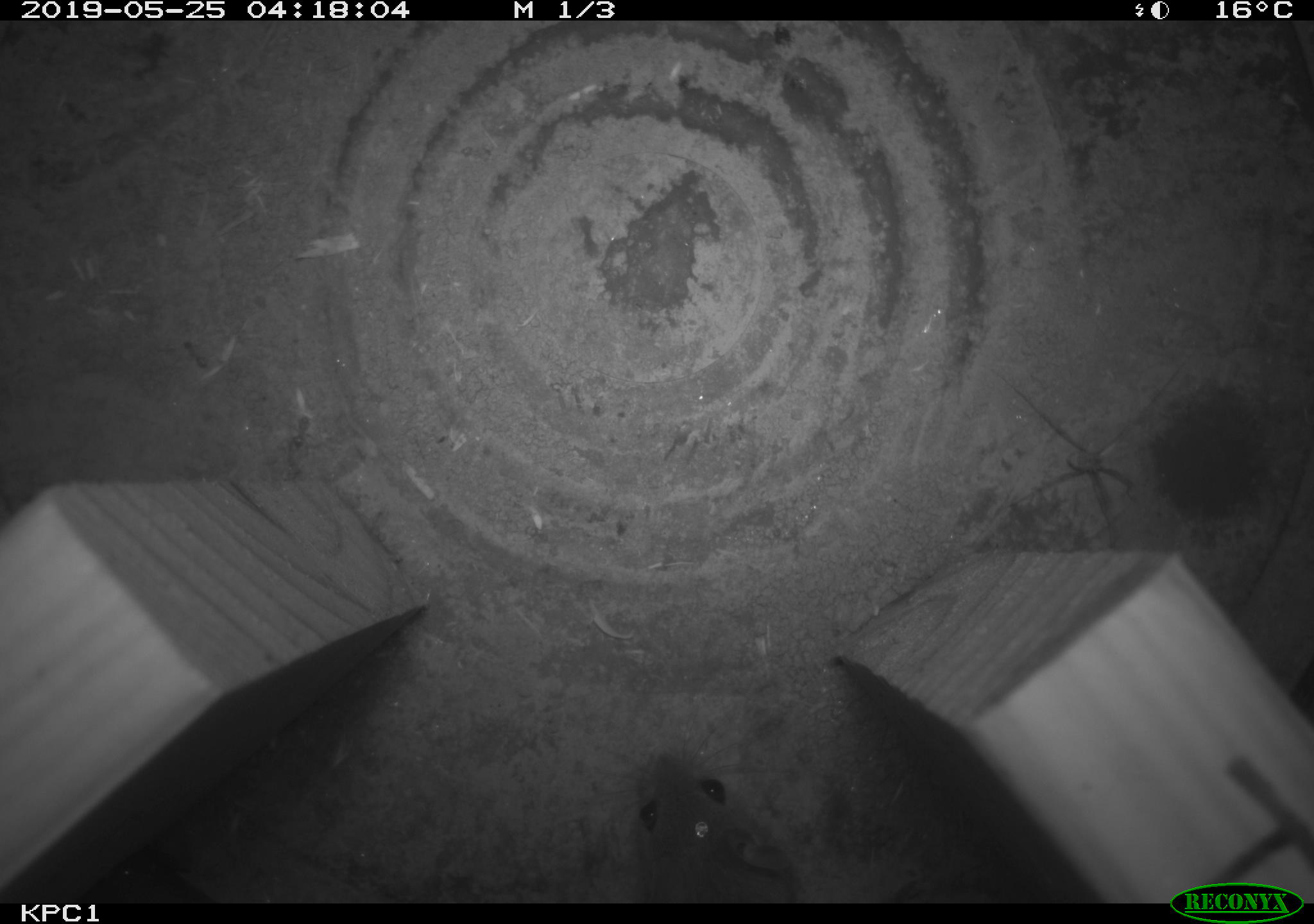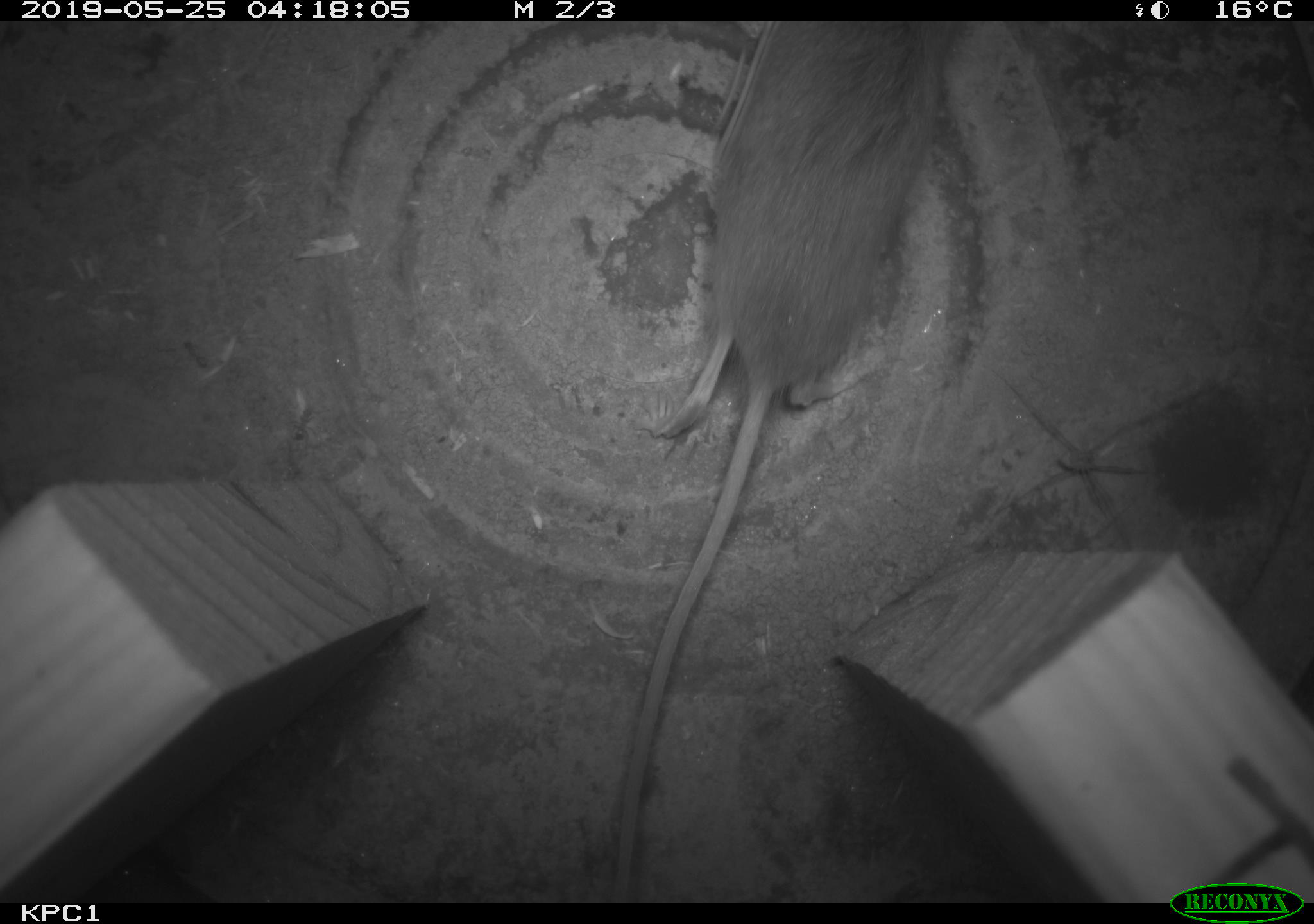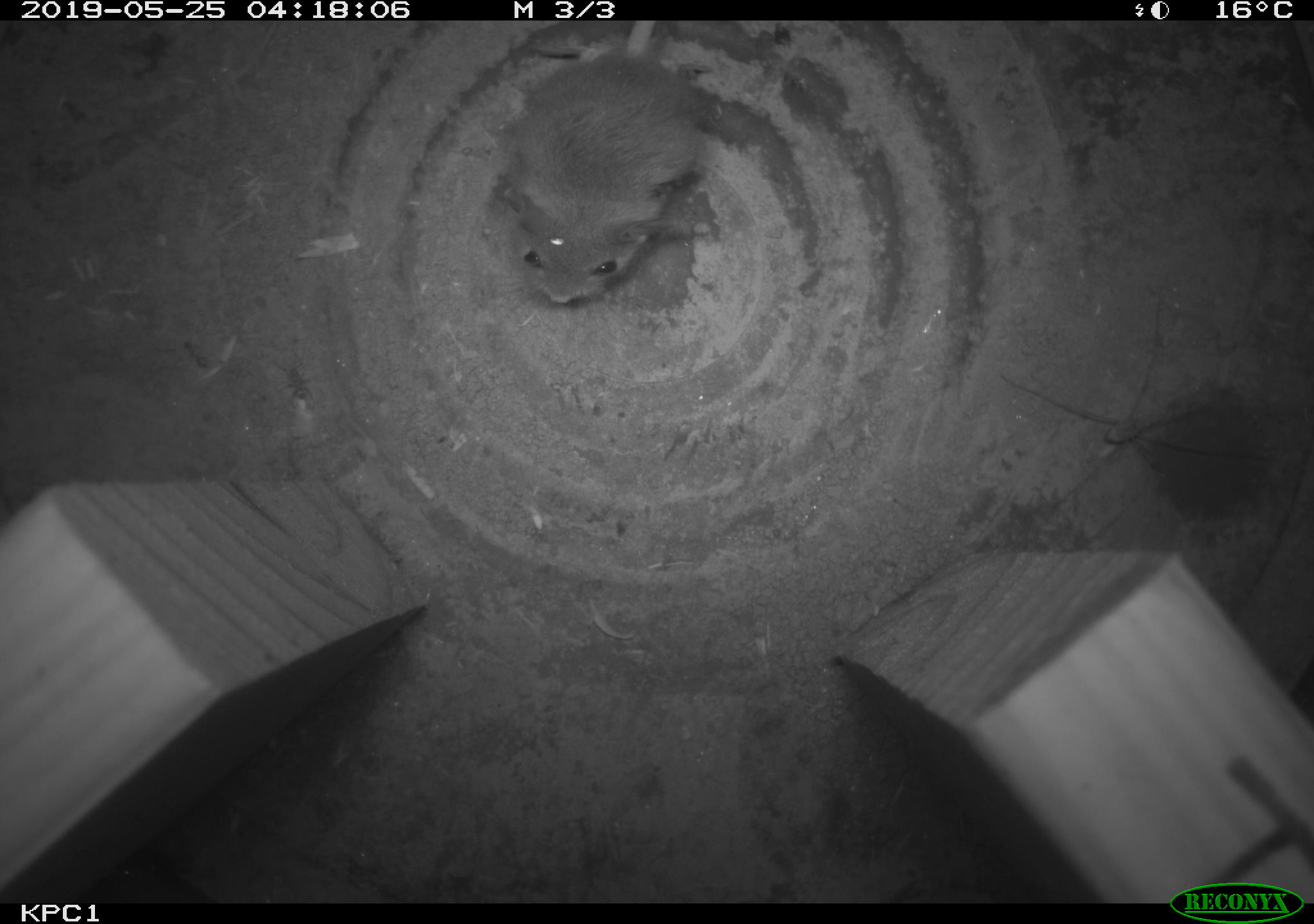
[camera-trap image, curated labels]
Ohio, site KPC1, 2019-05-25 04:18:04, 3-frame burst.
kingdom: Animalia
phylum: Chordata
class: Mammalia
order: Rodentia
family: Cricetidae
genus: Peromyscus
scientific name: Peromyscus leucopus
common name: white-footed mouse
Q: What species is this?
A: White-footed mouse (Peromyscus leucopus).